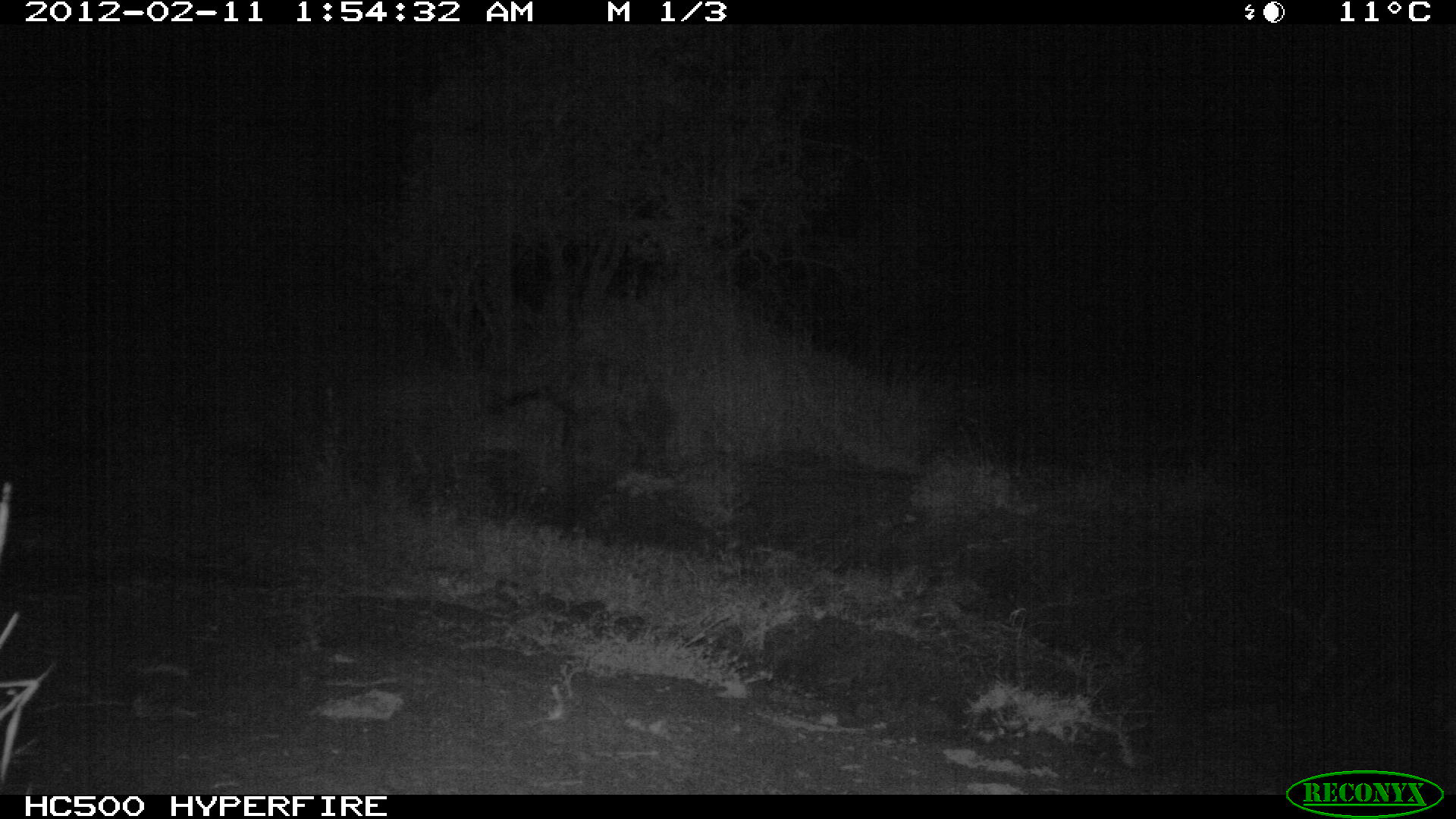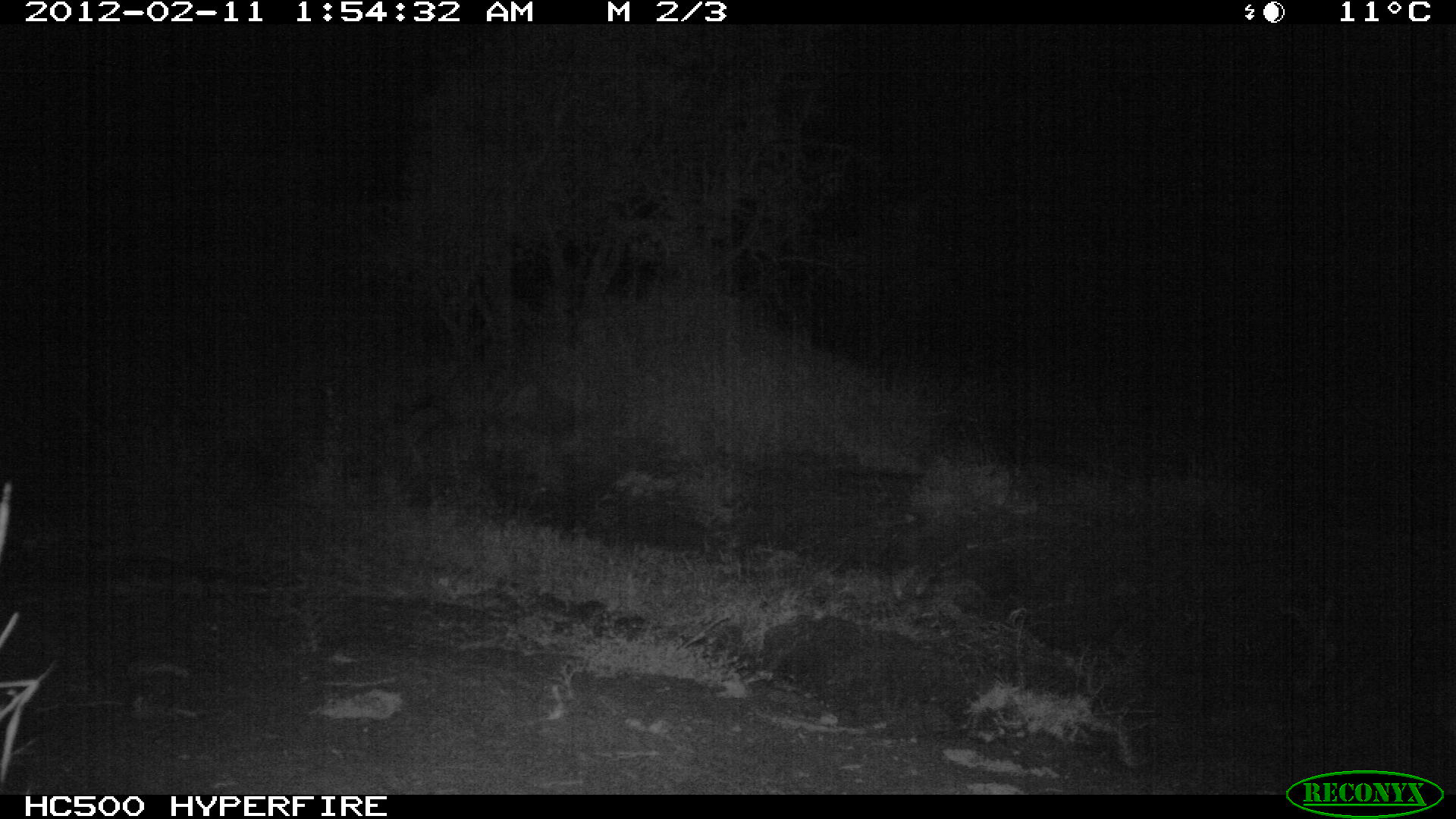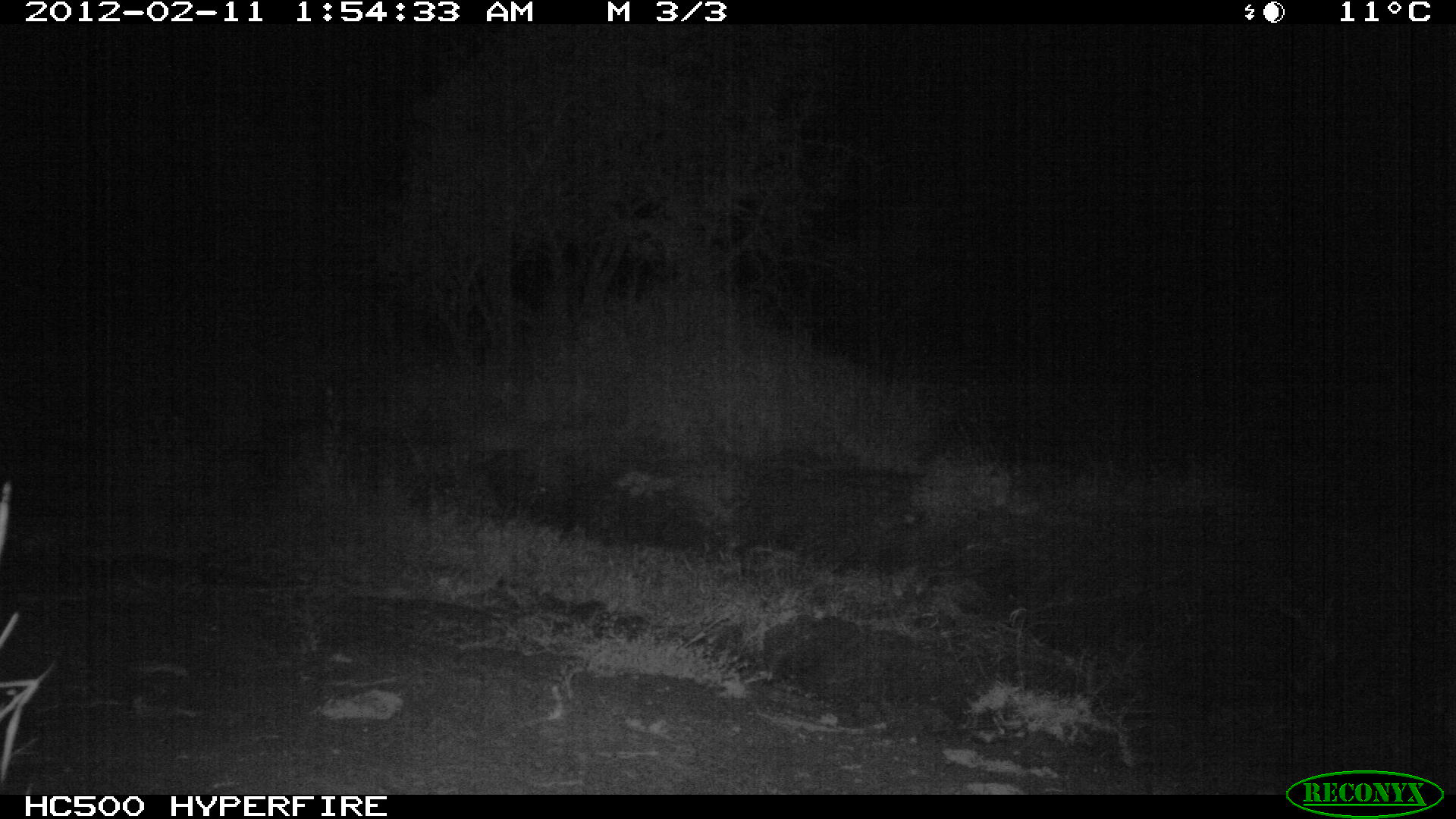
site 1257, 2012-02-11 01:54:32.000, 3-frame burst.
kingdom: Animalia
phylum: Chordata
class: Mammalia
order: Carnivora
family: Hyaenidae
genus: Hyaena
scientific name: Hyaena hyaena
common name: striped hyena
Hyaena hyaena (striped hyena), count 1.